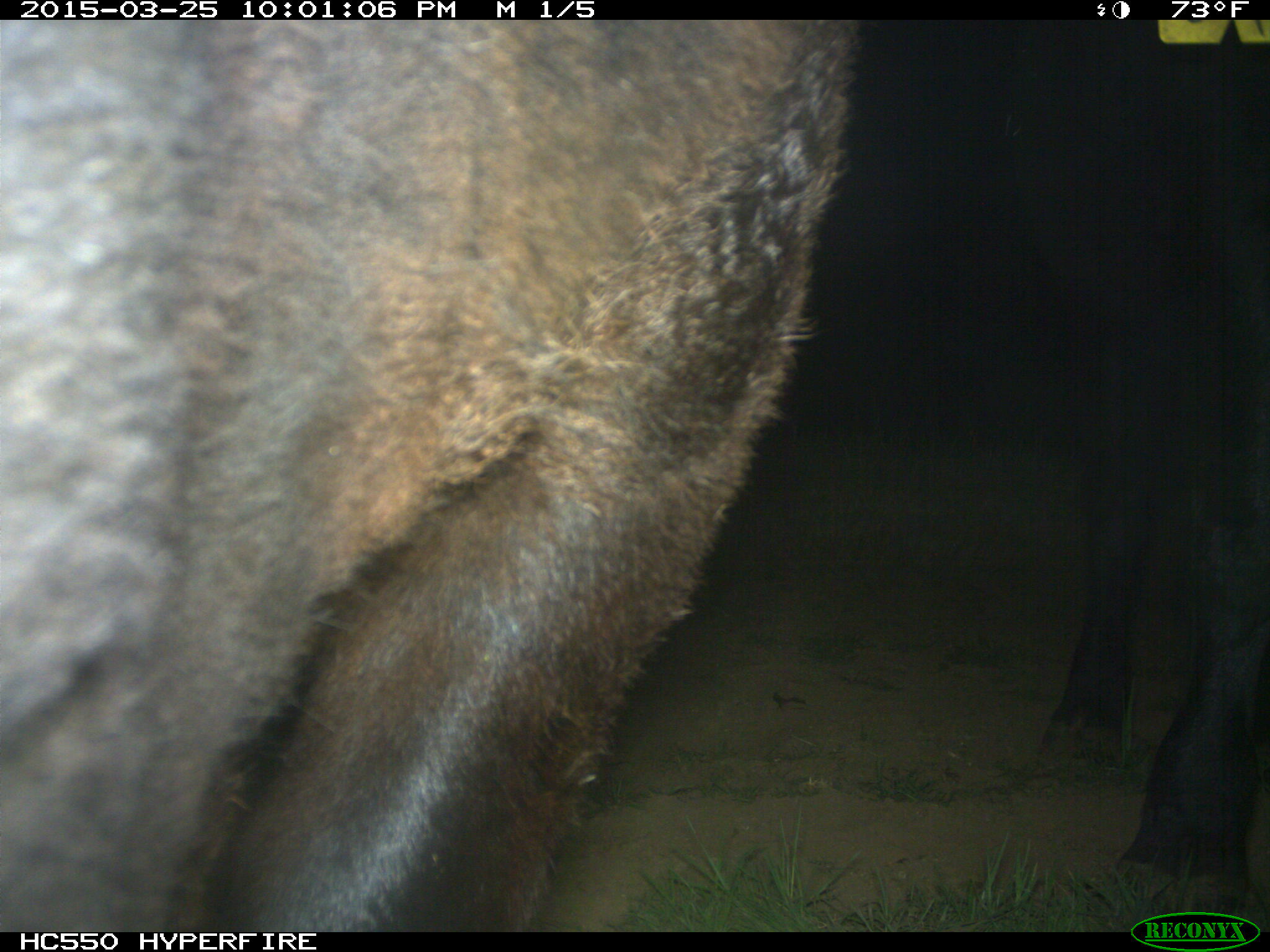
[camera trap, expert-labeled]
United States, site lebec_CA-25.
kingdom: Animalia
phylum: Chordata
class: Mammalia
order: Artiodactyla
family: Bovidae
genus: Bos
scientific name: Bos taurus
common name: domestic cow